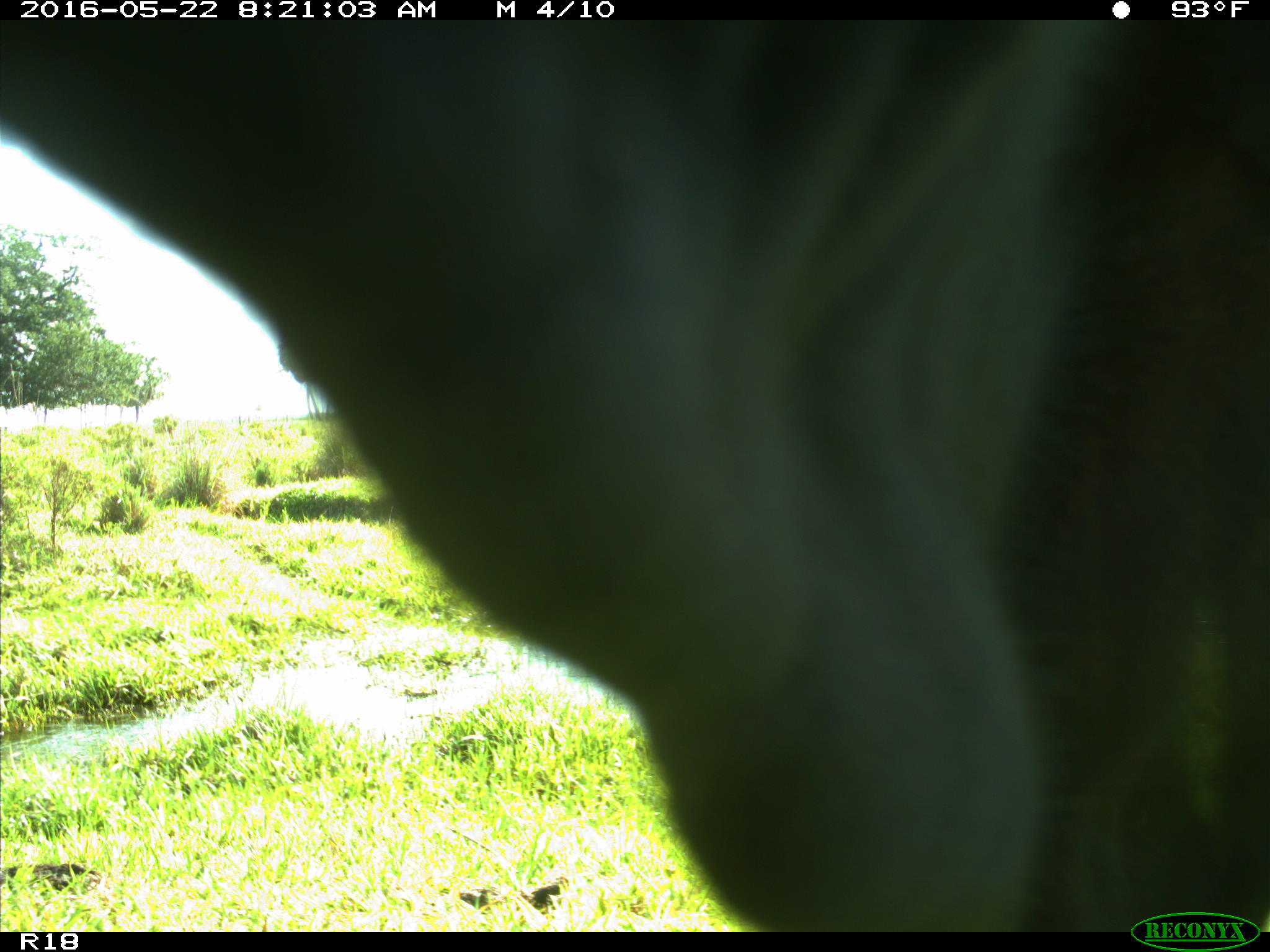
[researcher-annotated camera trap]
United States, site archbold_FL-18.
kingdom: Animalia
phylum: Chordata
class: Mammalia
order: Artiodactyla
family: Bovidae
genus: Bos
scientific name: Bos taurus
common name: domestic cow